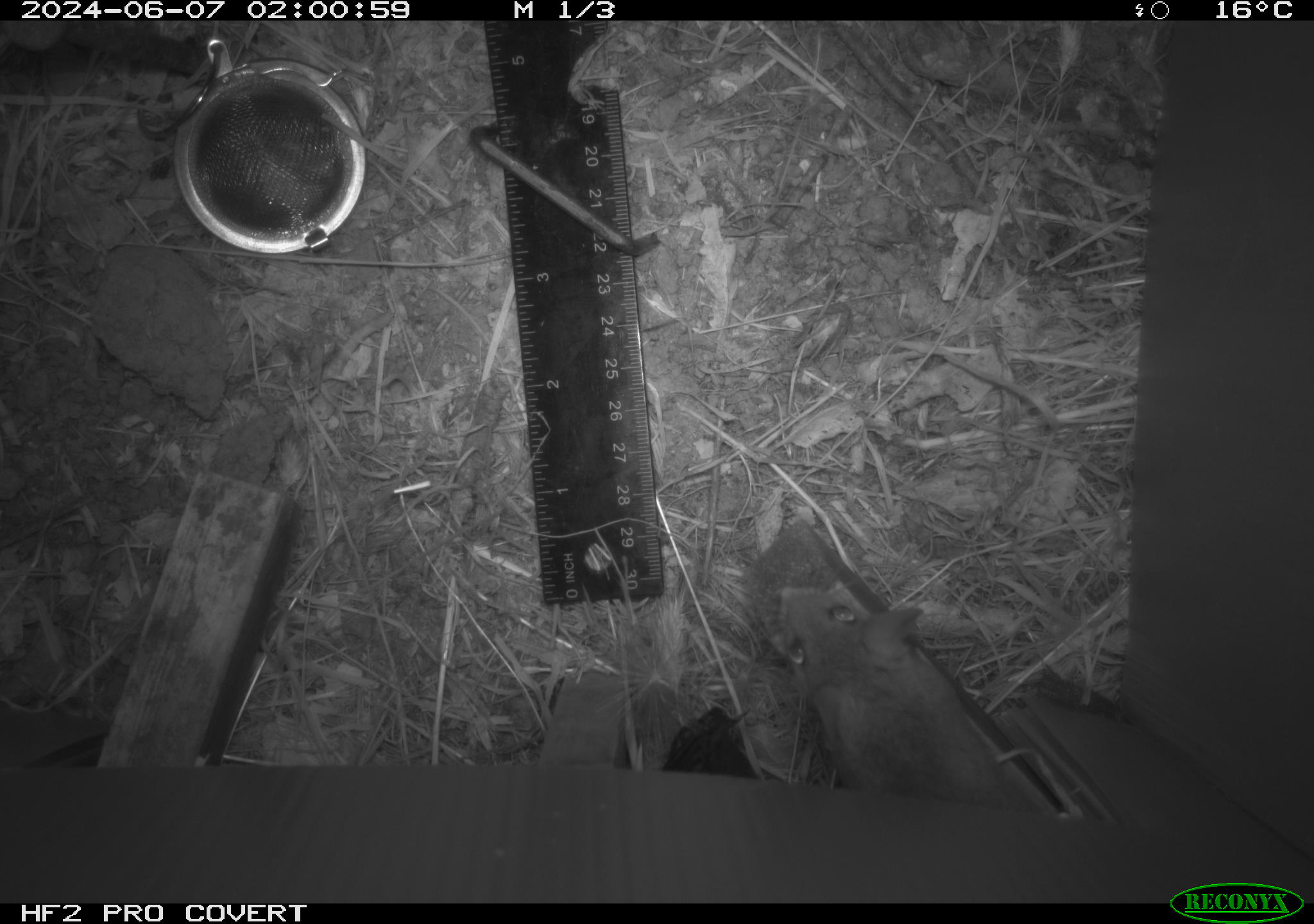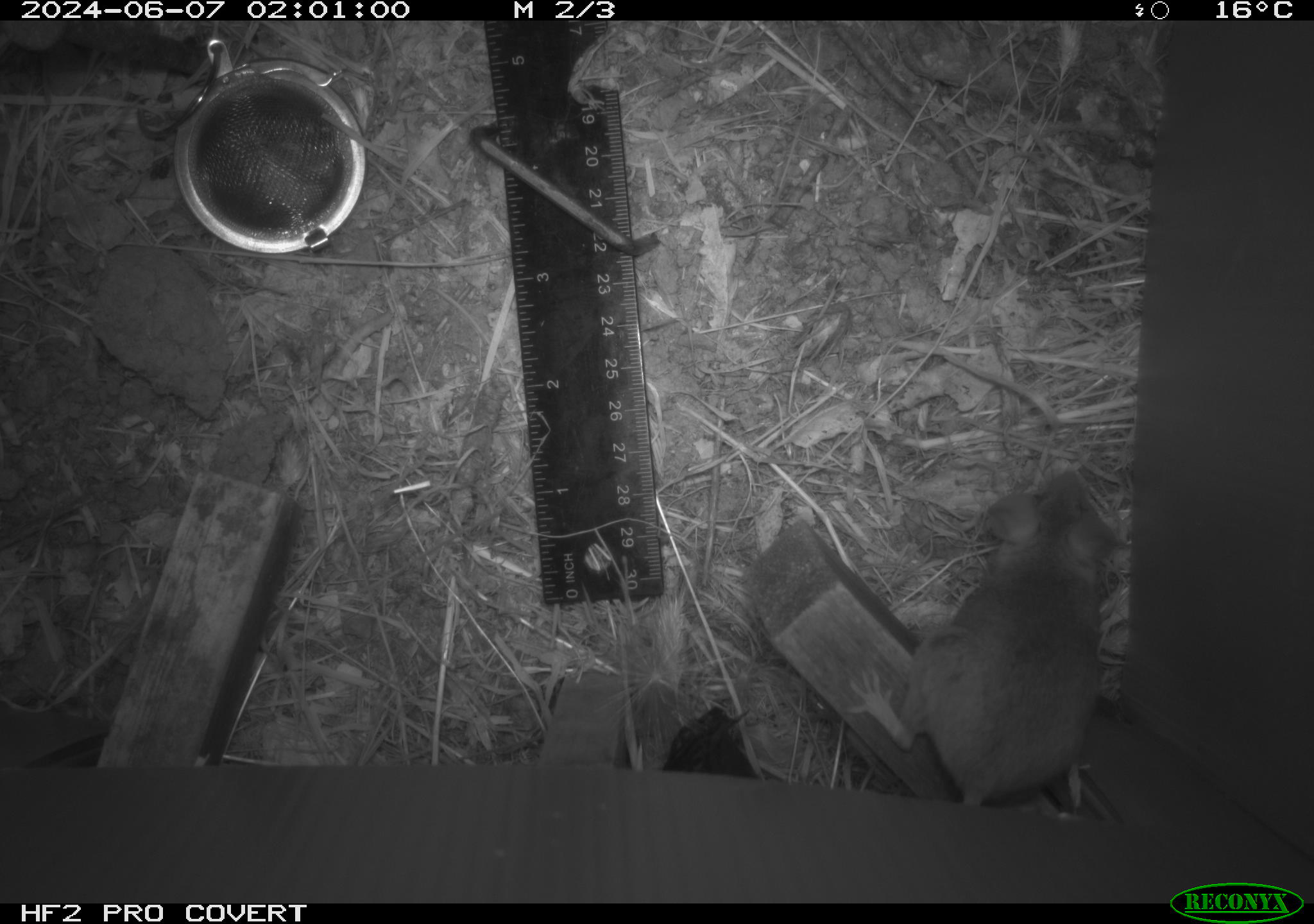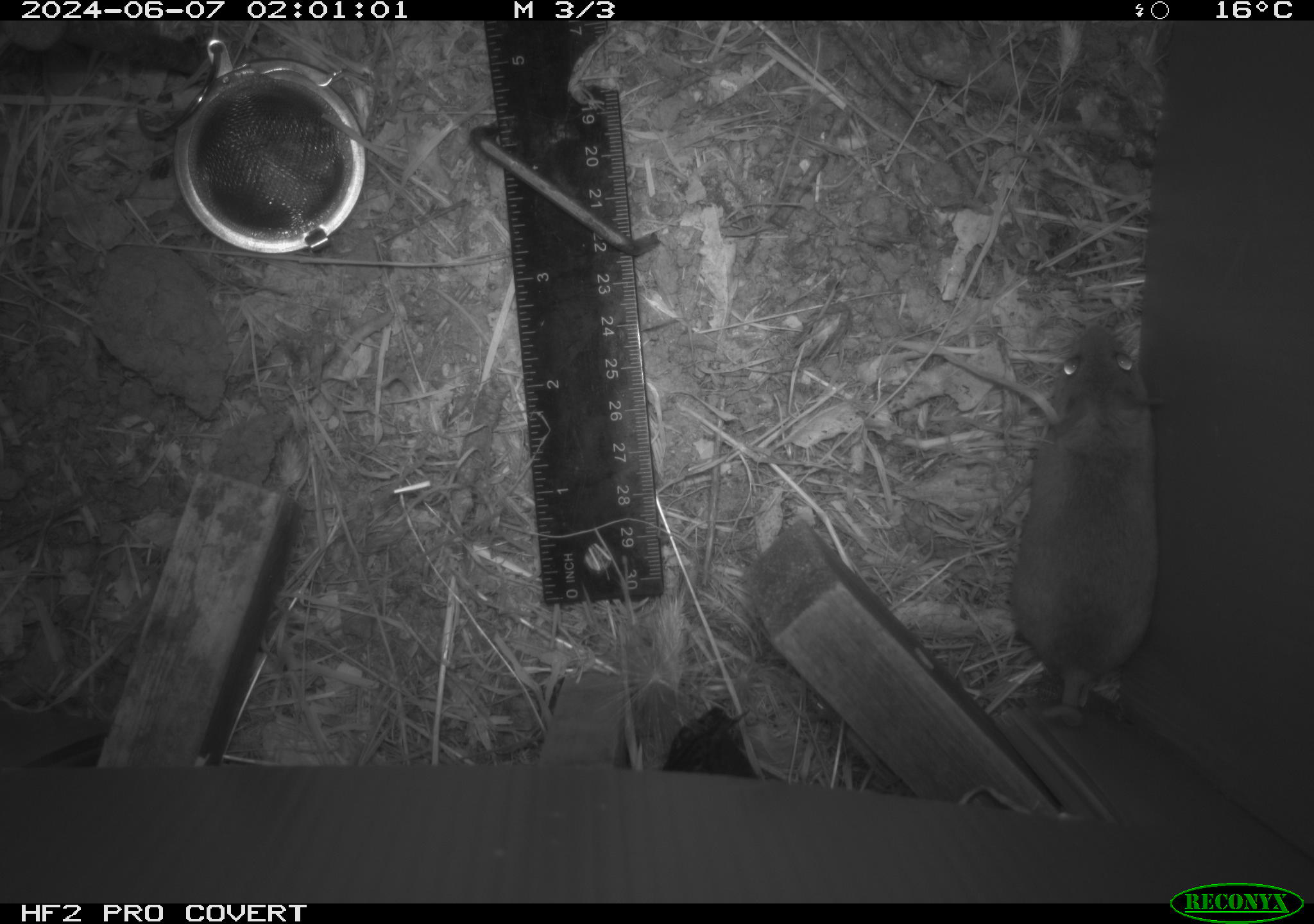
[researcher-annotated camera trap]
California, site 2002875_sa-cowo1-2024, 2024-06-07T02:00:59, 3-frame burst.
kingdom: Animalia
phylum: Chordata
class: Mammalia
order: Rodentia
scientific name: Rodentia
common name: rodent